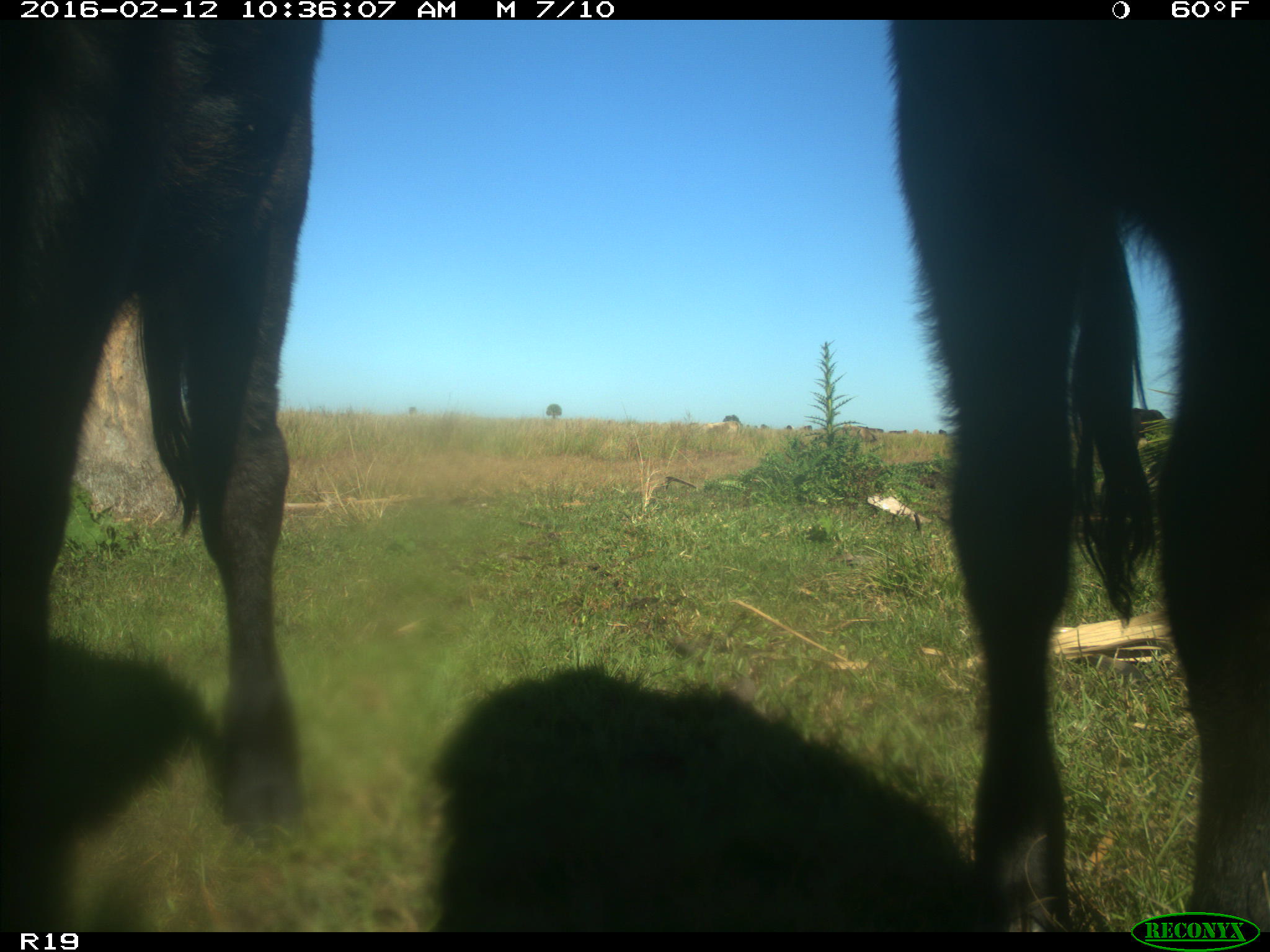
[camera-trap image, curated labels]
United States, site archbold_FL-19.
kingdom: Animalia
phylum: Chordata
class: Mammalia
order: Artiodactyla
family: Bovidae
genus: Bos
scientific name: Bos taurus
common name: domestic cow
Bos taurus (domestic cow).